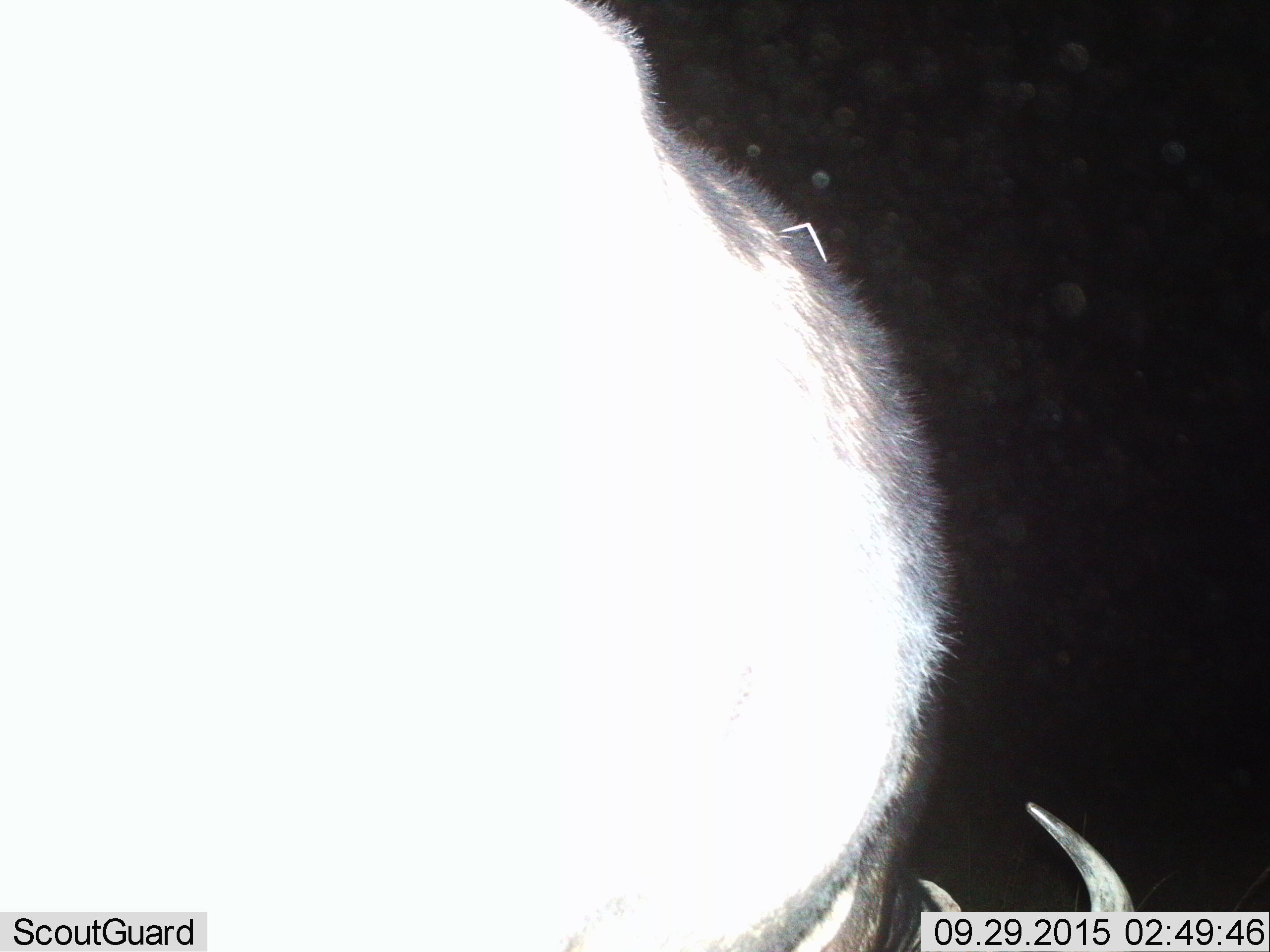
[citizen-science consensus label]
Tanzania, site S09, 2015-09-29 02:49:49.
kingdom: Animalia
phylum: Chordata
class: Mammalia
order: Artiodactyla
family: Bovidae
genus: Connochaetes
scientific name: Connochaetes taurinus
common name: blue wildebeest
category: wildebeest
Wildebeest (blue wildebeest) (Connochaetes taurinus), count 1. Behavior (volunteer vote fractions): standing 67%, resting 0%, moving 0%, interacting 0%. Young present (vote fraction): 0%. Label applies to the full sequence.